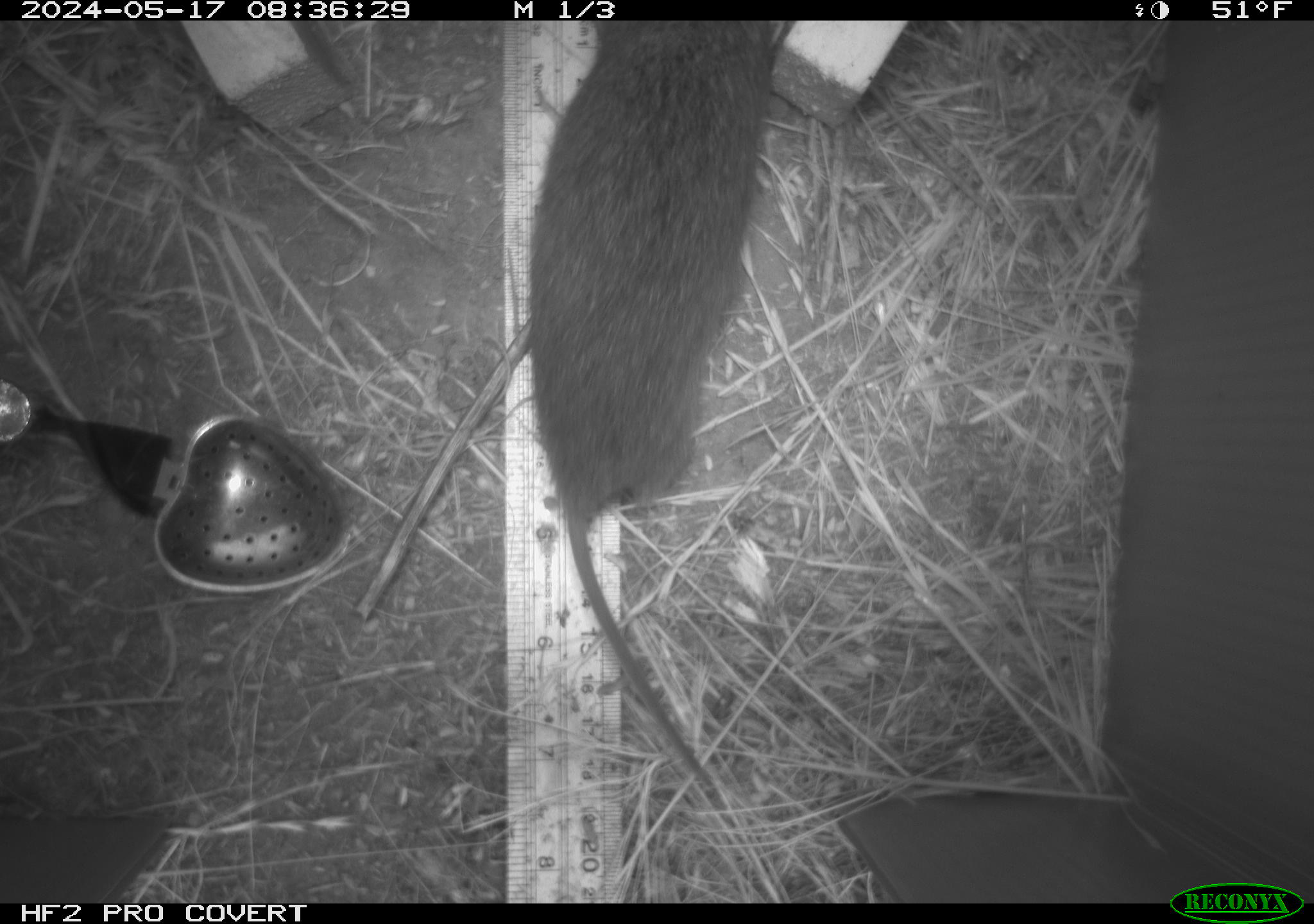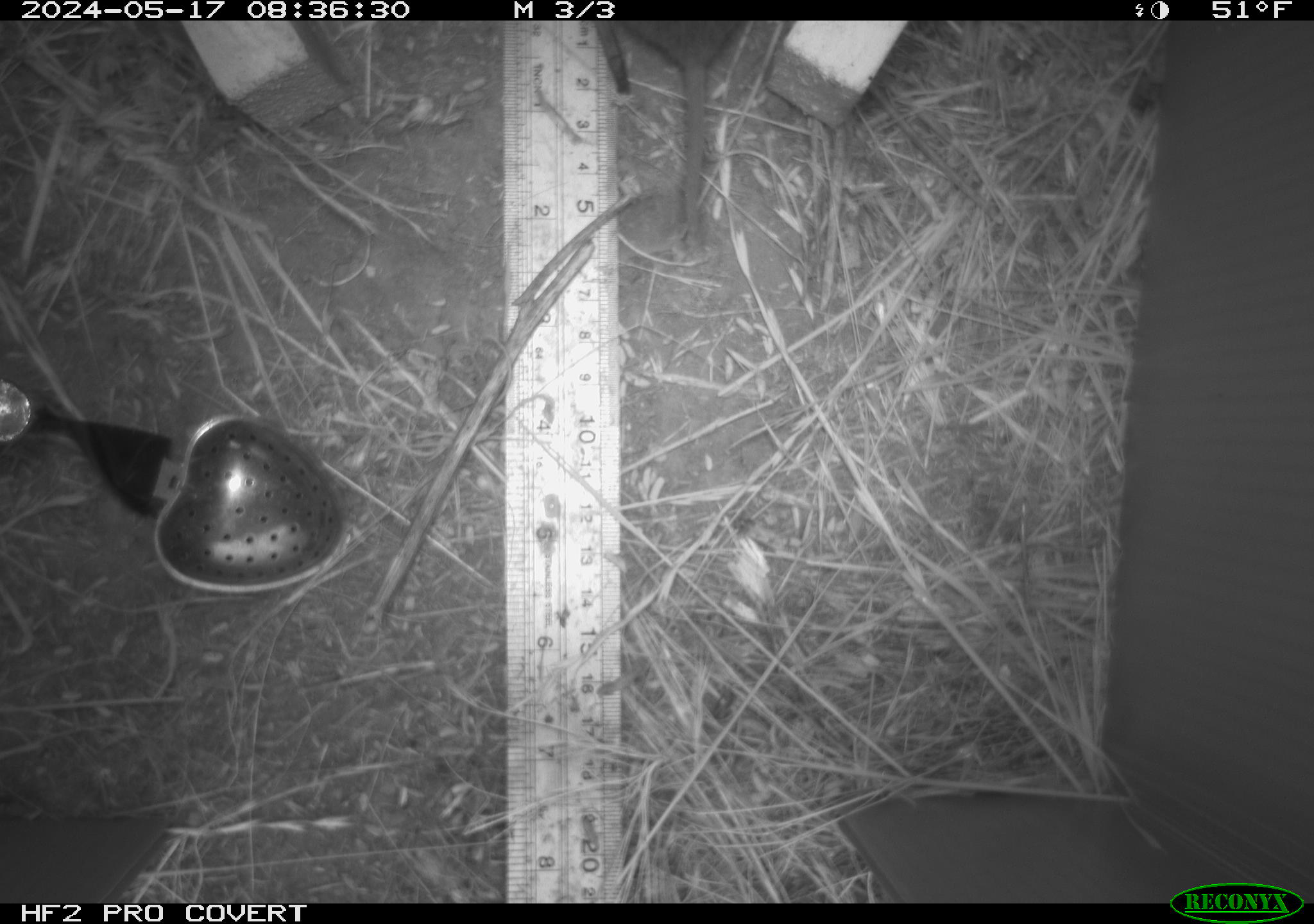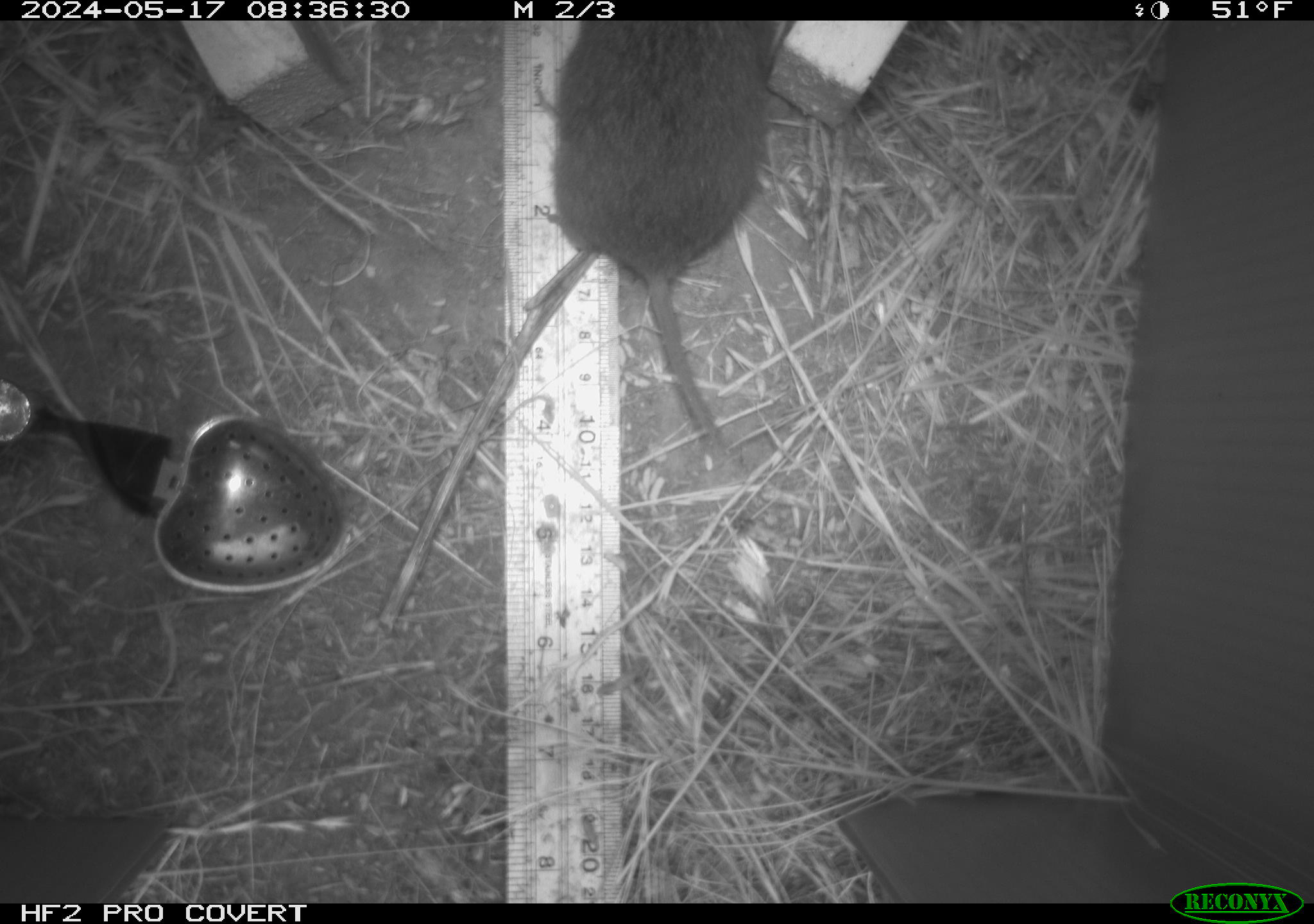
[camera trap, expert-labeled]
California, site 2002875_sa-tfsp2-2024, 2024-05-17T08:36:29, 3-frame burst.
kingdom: Animalia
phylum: Chordata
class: Mammalia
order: Rodentia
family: Cricetidae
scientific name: Arvicolinae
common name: voles, lemmings, and muskrats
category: arvicolinae subfamily